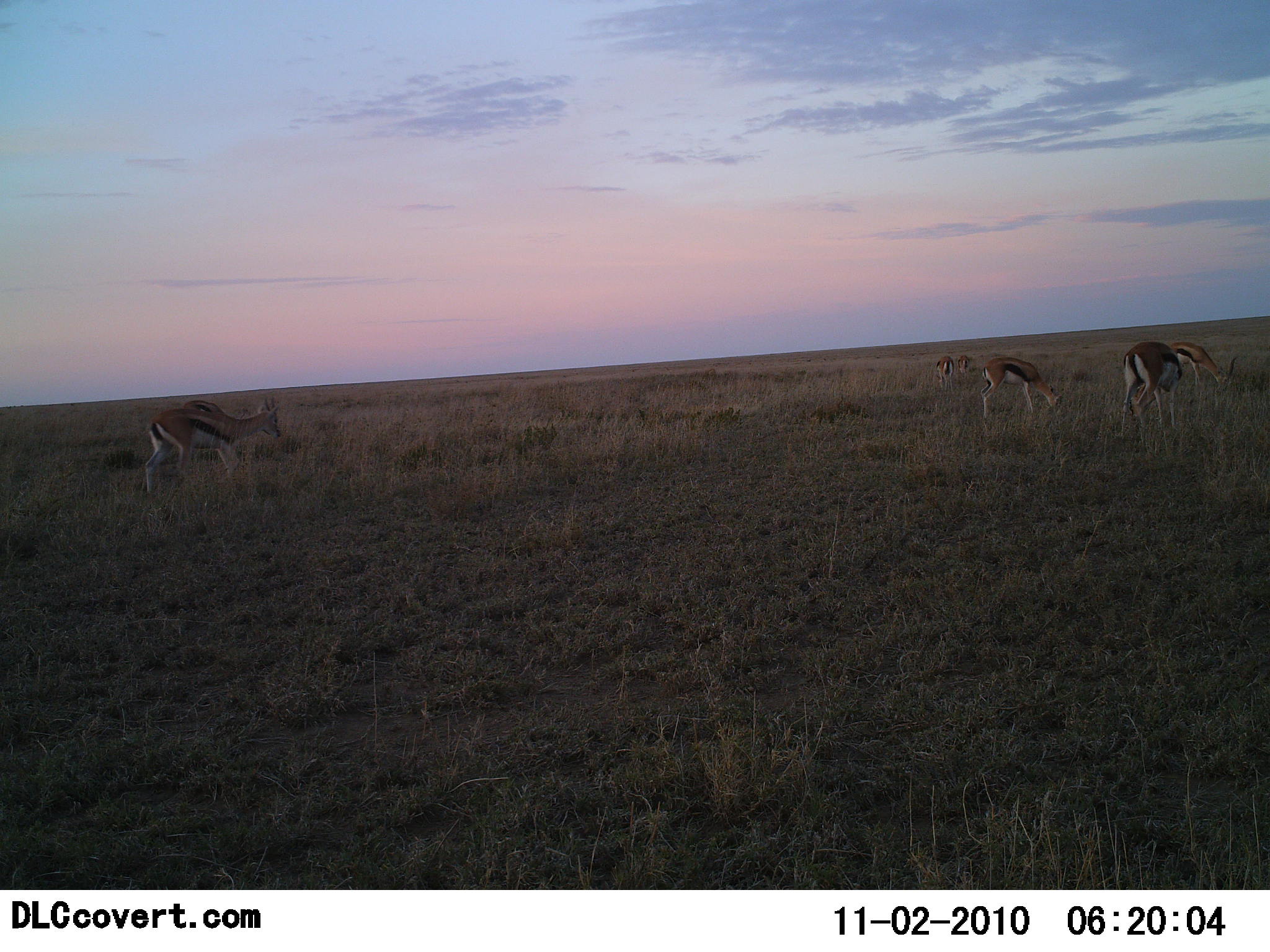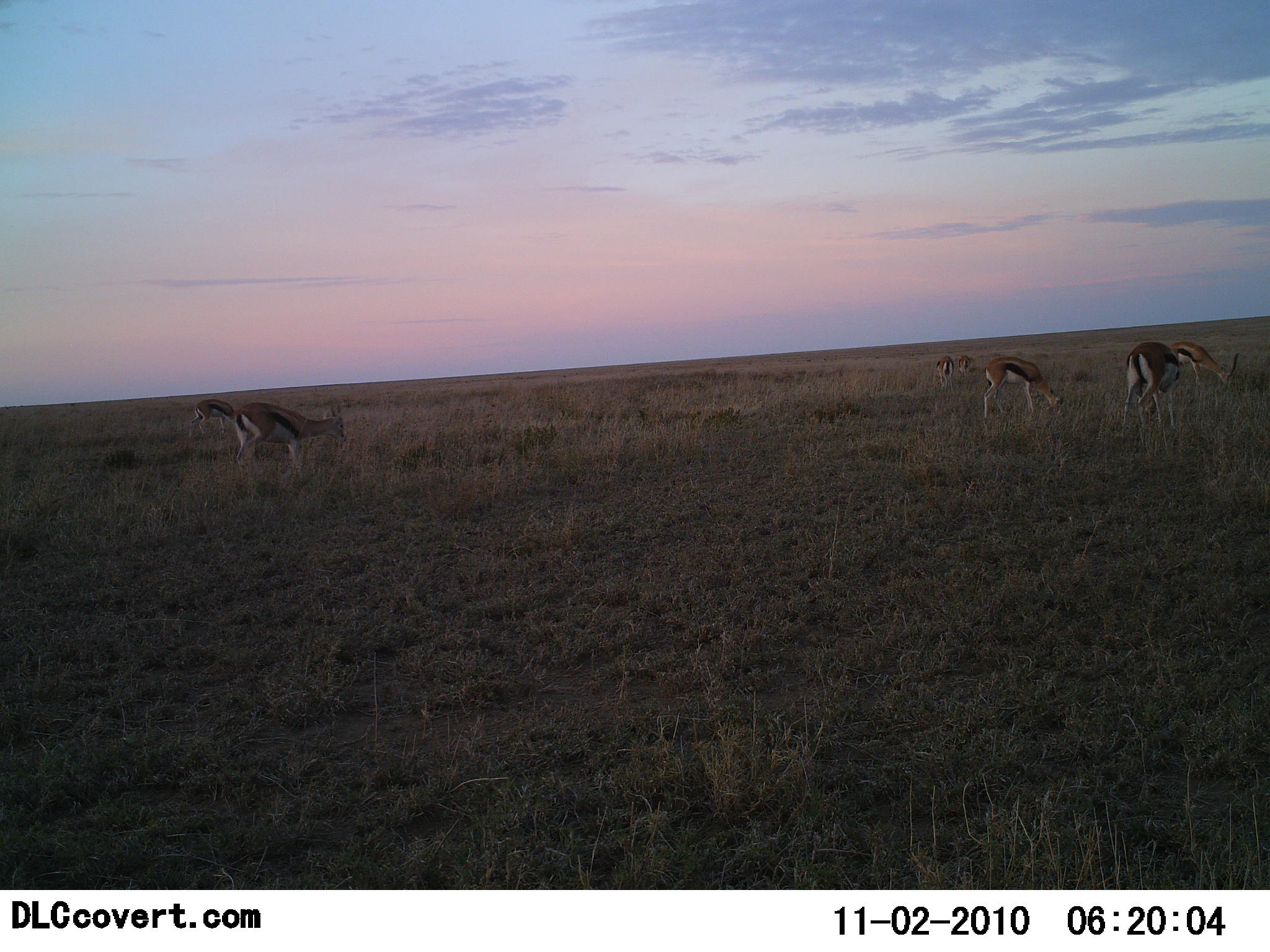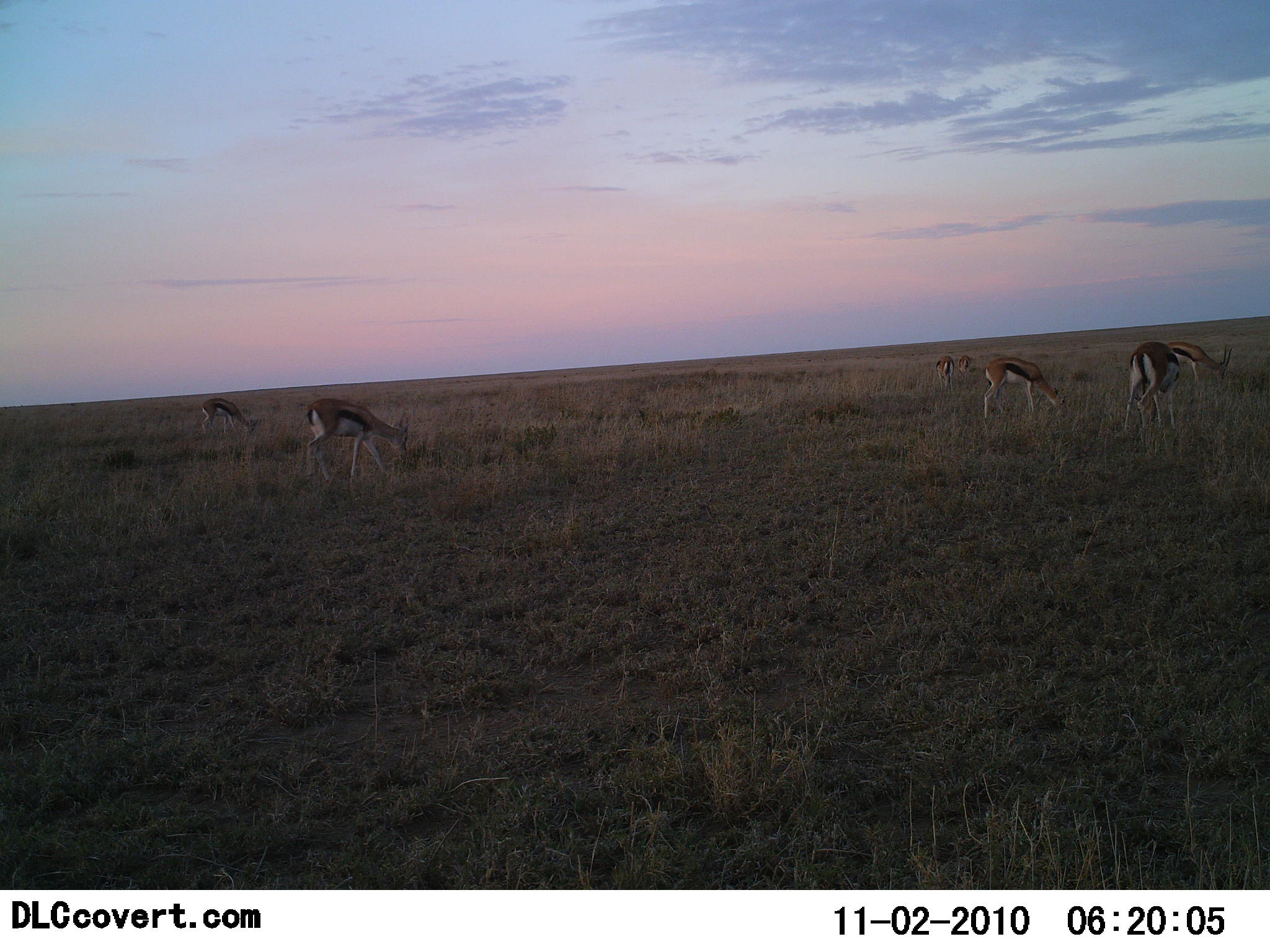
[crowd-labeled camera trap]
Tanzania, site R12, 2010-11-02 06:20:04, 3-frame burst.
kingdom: Animalia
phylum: Chordata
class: Mammalia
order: Artiodactyla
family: Bovidae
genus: Eudorcas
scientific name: Eudorcas thomsonii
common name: thomson's gazelle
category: gazellethomsons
Gazellethomsons (thomson's gazelle) (Eudorcas thomsonii), count 7. Behavior (volunteer vote fractions): standing 27%, resting 0%, moving 53%, interacting 0%. Young present (vote fraction): 0%. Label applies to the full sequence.